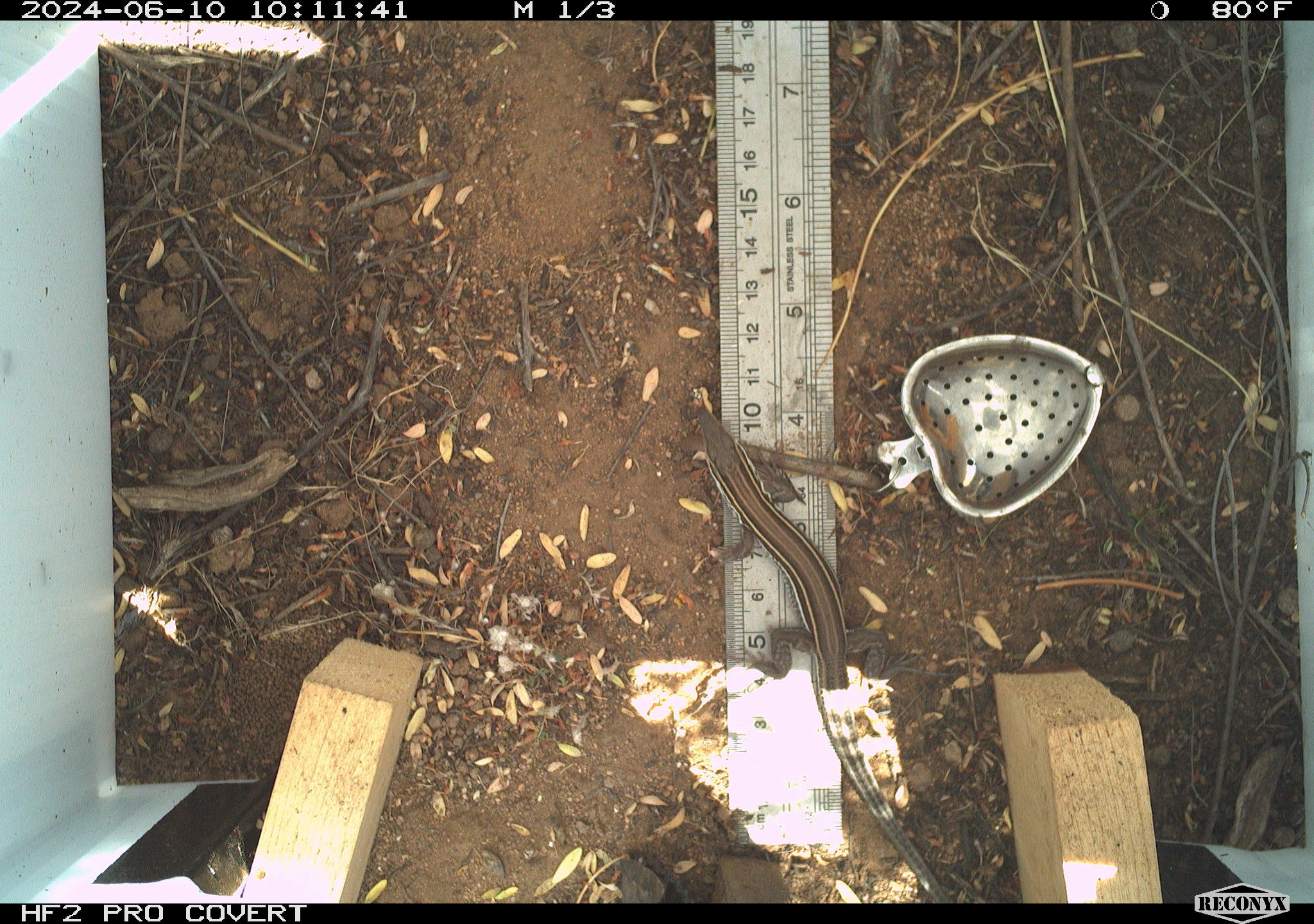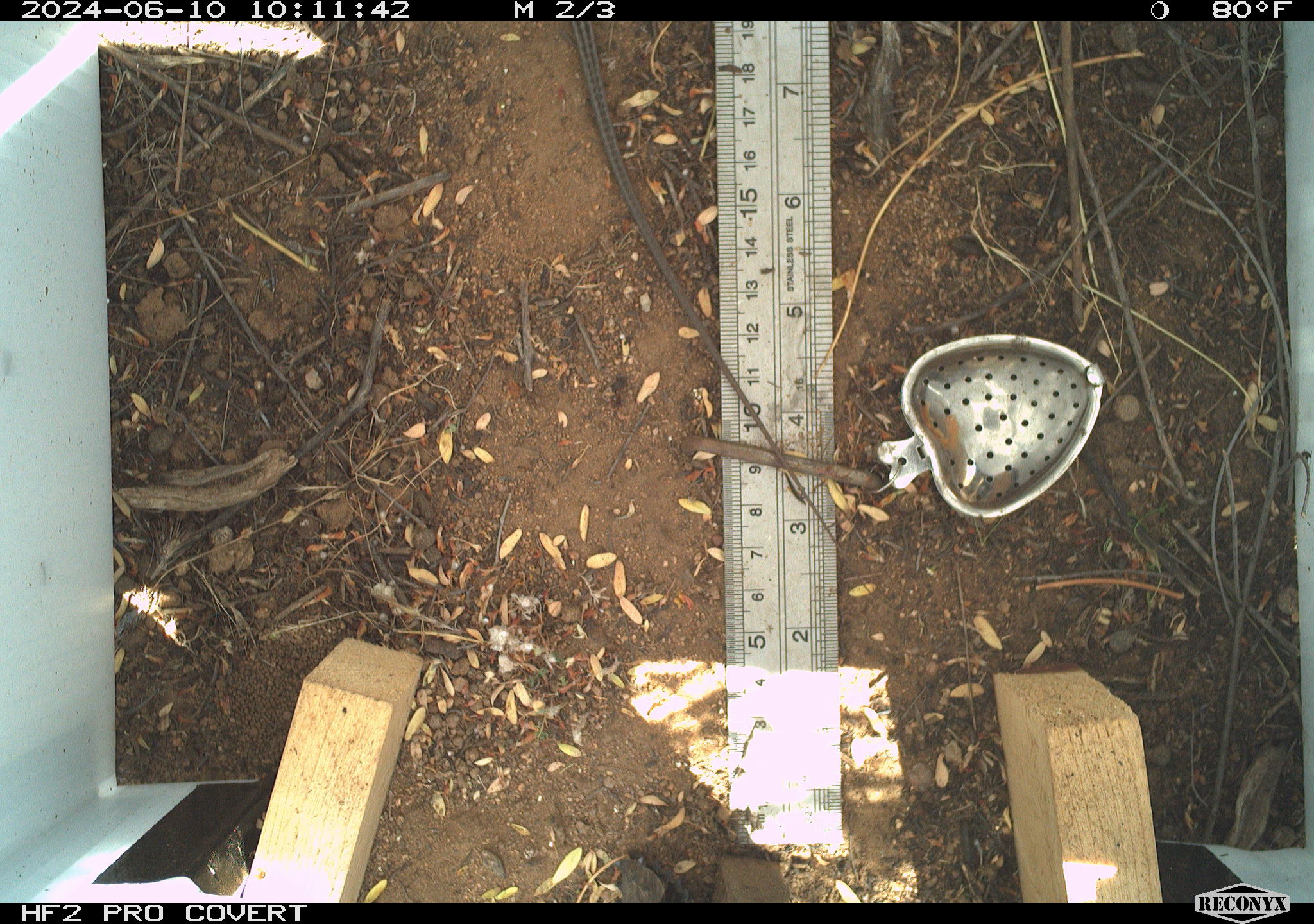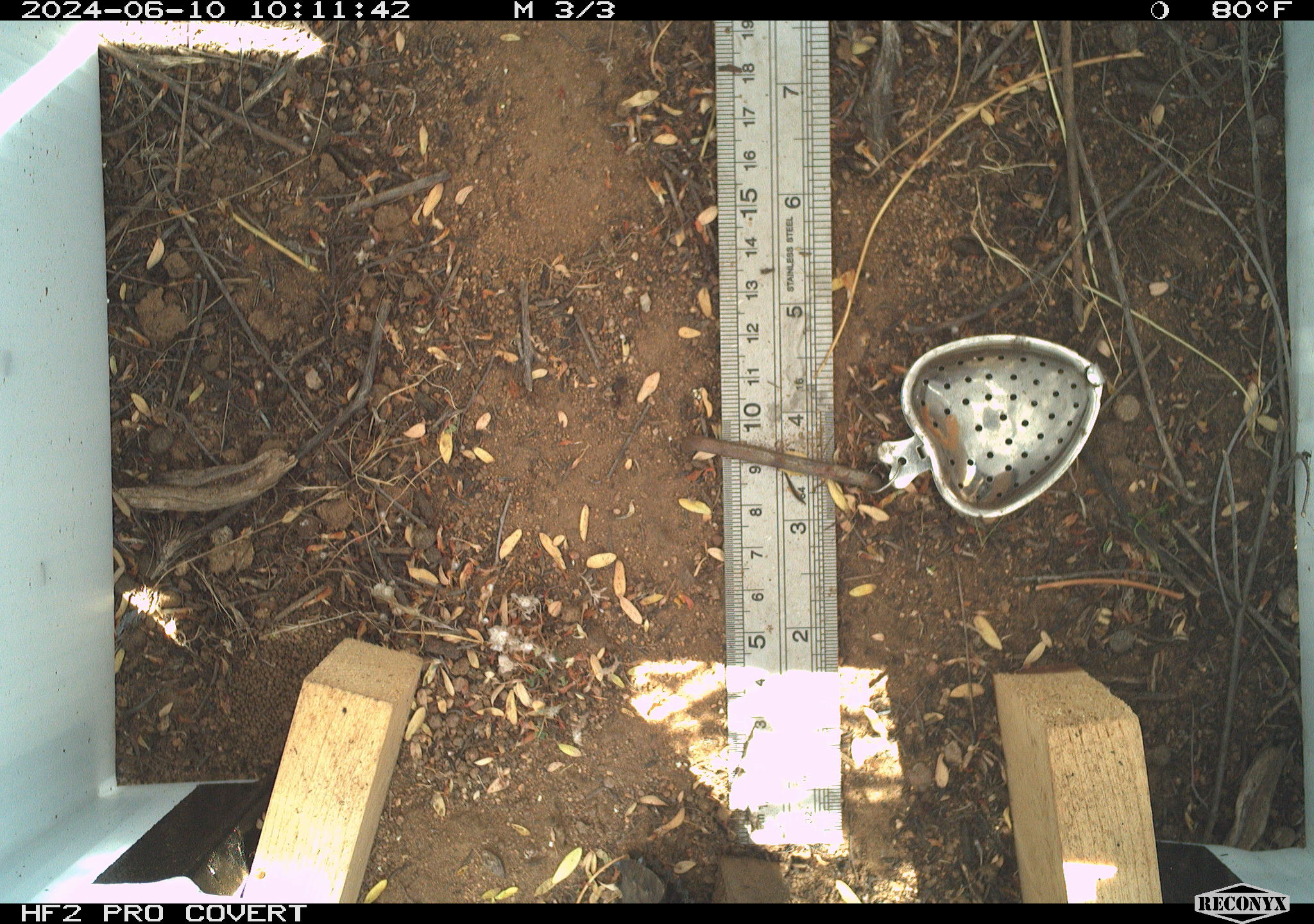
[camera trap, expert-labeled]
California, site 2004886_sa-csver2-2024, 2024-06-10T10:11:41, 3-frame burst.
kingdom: Animalia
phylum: Chordata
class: Reptilia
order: Squamata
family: Scincidae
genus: Plestiodon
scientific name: Plestiodon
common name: blue-tailed skinks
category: plestiodon species